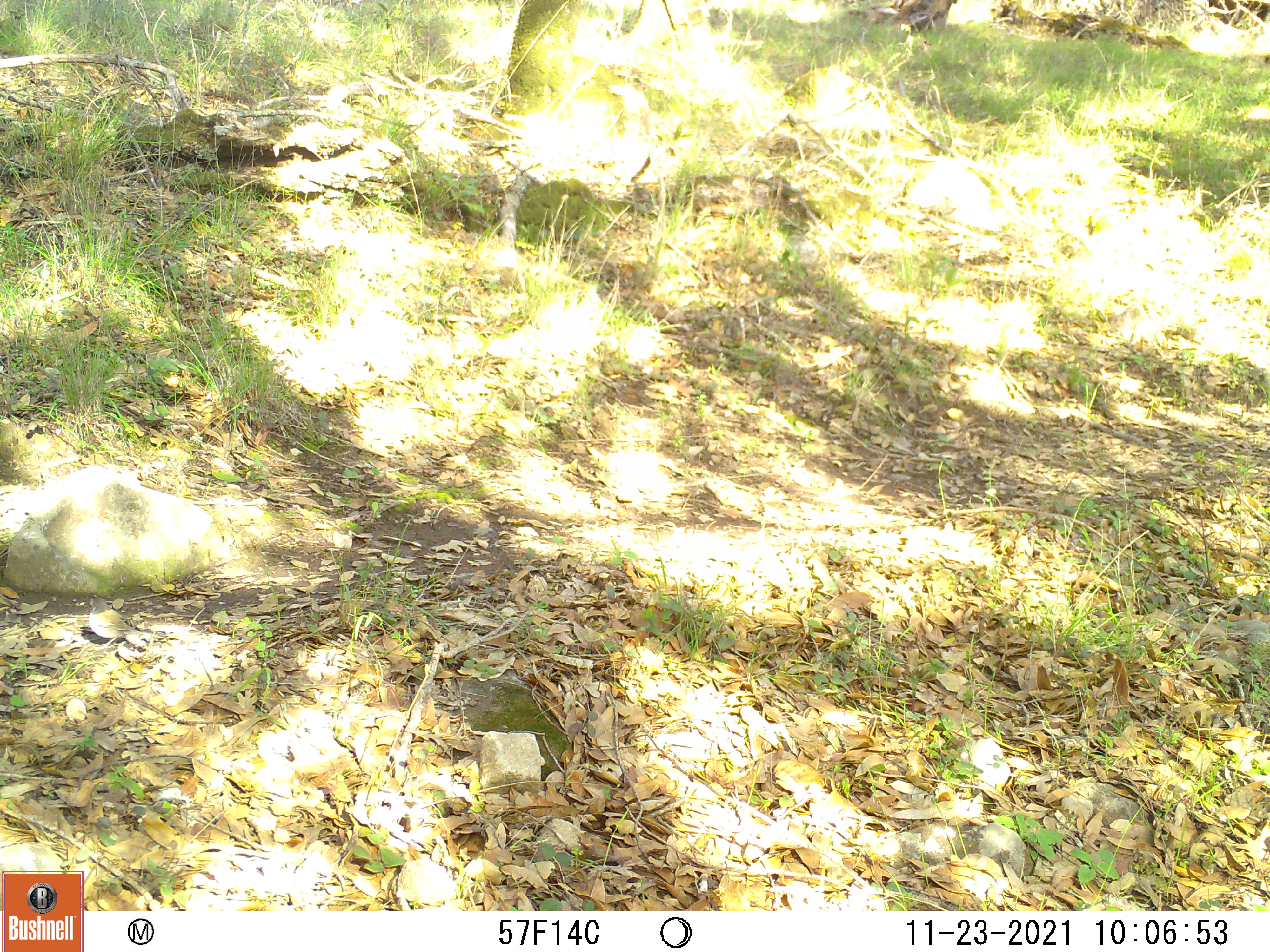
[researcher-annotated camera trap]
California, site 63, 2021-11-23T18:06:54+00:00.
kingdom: Animalia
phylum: Chordata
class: Aves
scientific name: Aves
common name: bird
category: unknown bird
Unknown bird (bird) (Aves).